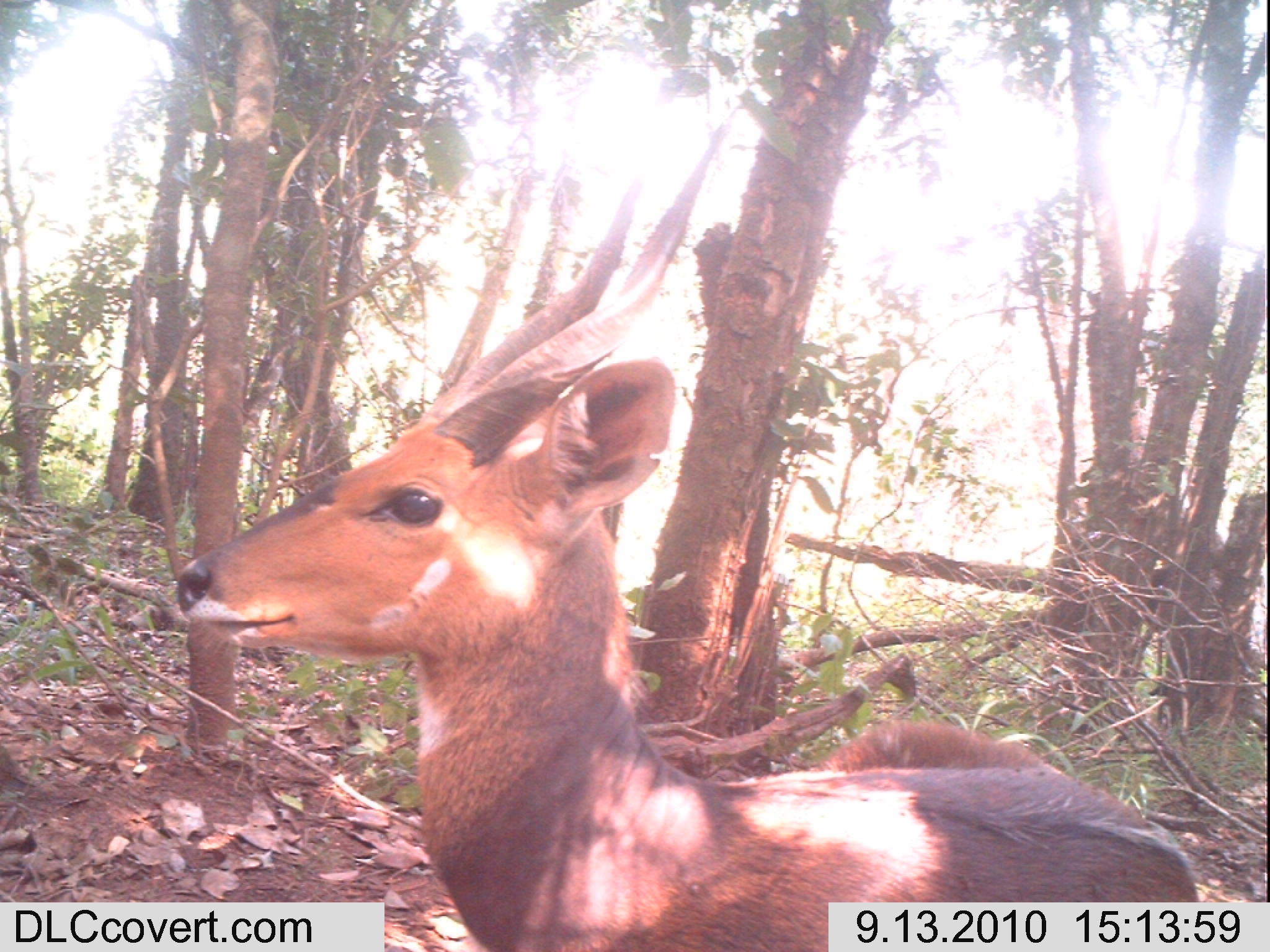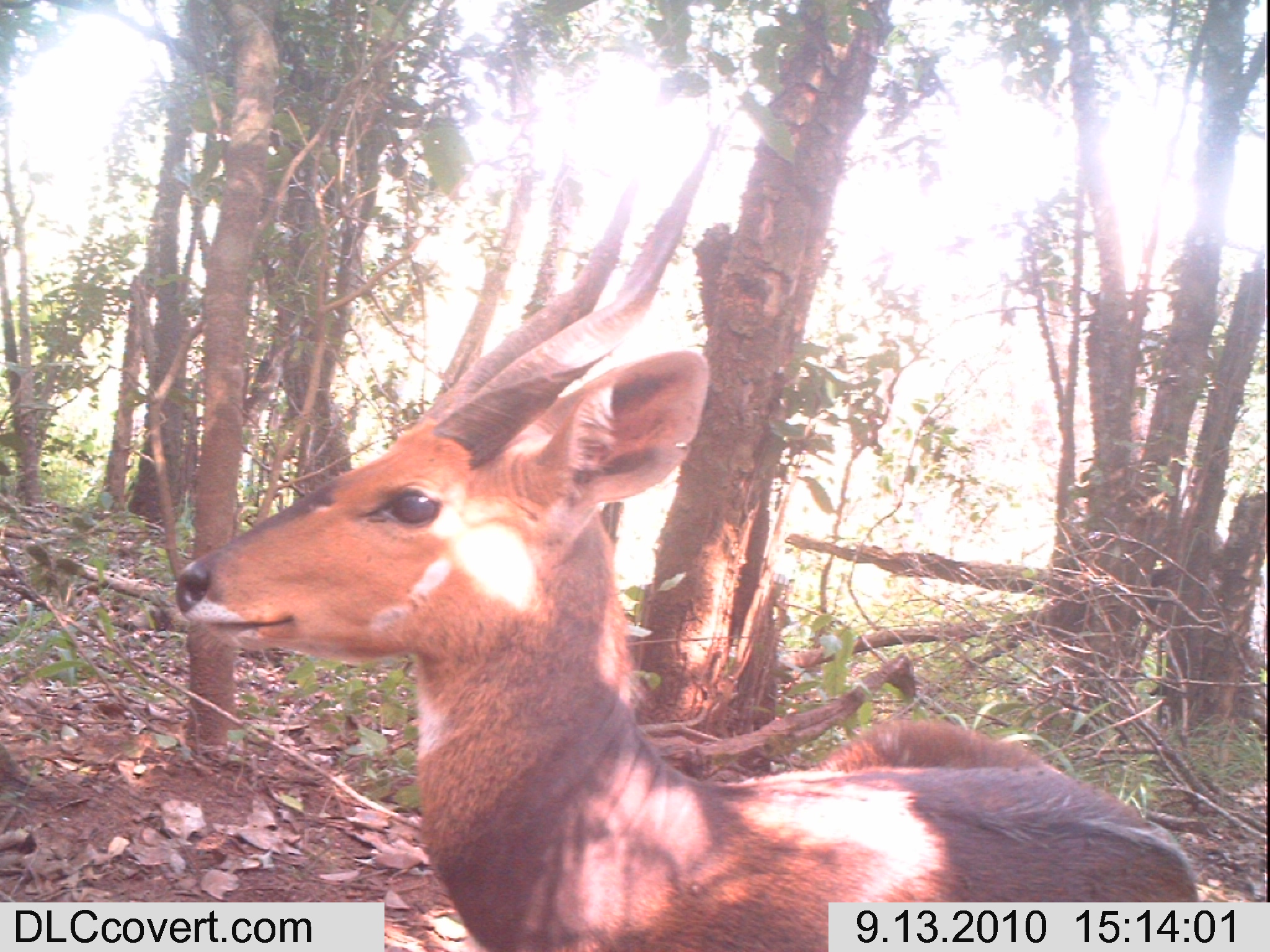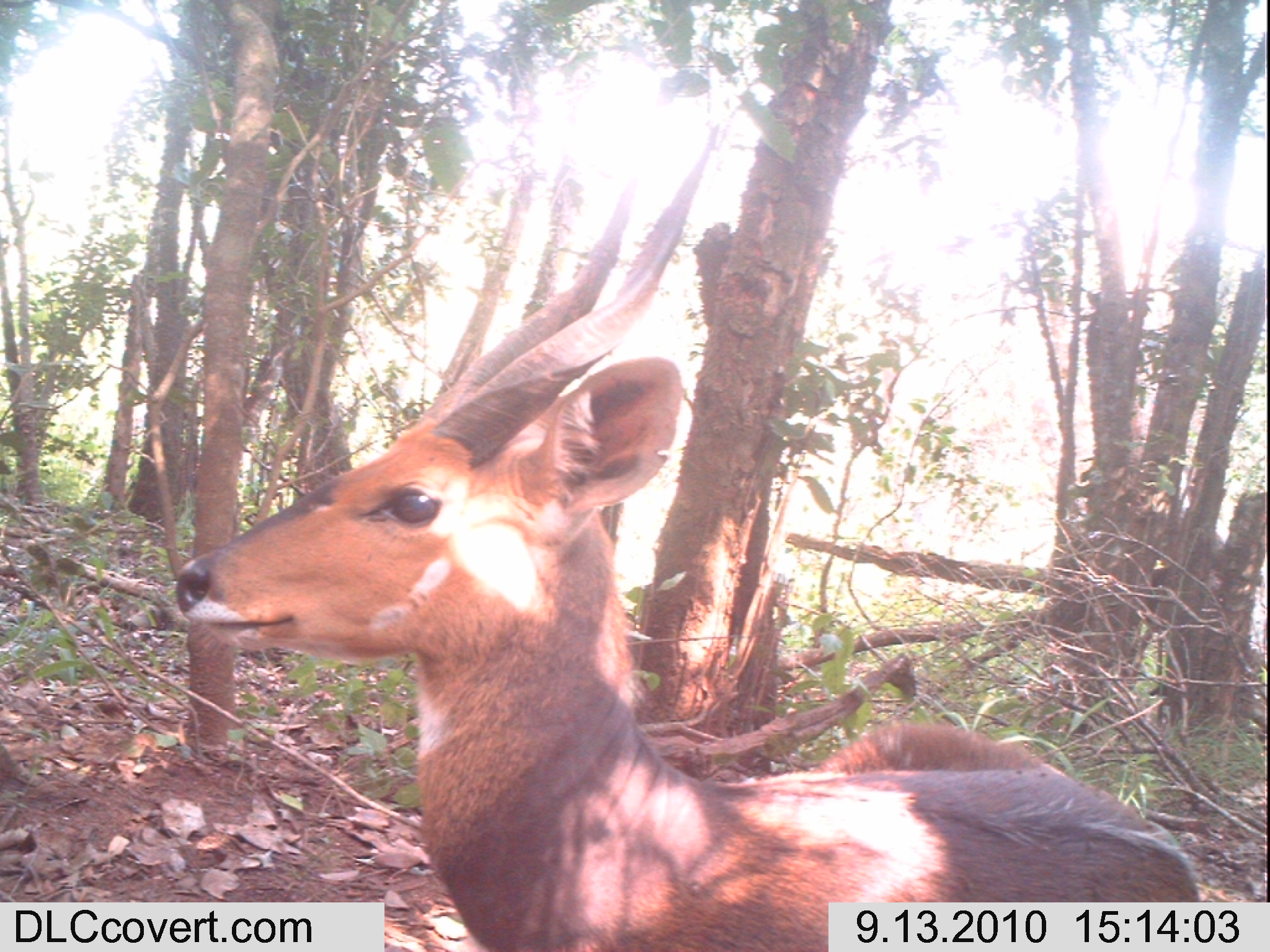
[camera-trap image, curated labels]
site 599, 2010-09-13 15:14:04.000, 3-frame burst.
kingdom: Animalia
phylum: Chordata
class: Mammalia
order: Artiodactyla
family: Bovidae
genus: Tragelaphus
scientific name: Tragelaphus scriptus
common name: bushbuck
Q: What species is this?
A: Tragelaphus scriptus (bushbuck).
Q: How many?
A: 1.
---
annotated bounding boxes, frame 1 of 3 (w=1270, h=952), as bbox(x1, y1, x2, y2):
tragelaphus scriptus: bbox(166, 117, 1202, 950)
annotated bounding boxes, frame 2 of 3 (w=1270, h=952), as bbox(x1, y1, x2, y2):
tragelaphus scriptus: bbox(168, 118, 1202, 952)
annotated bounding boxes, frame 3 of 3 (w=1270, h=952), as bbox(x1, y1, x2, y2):
tragelaphus scriptus: bbox(161, 115, 1202, 945)